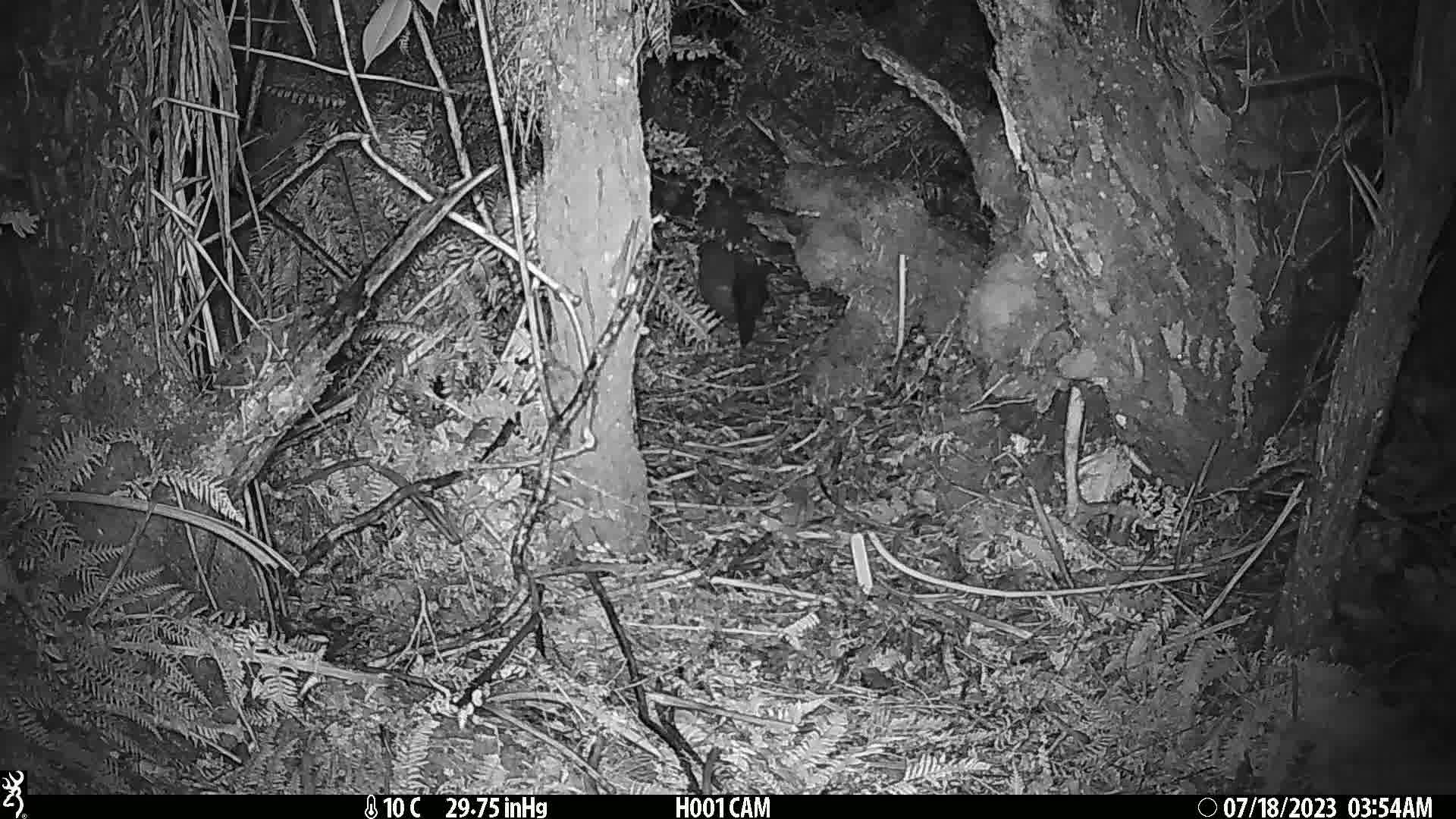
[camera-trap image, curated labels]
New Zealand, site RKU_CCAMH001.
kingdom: Animalia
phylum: Chordata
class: Mammalia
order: Diprotodontia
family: Phalangeridae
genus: Trichosurus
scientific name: Trichosurus vulpecula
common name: common brushtail possum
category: possum